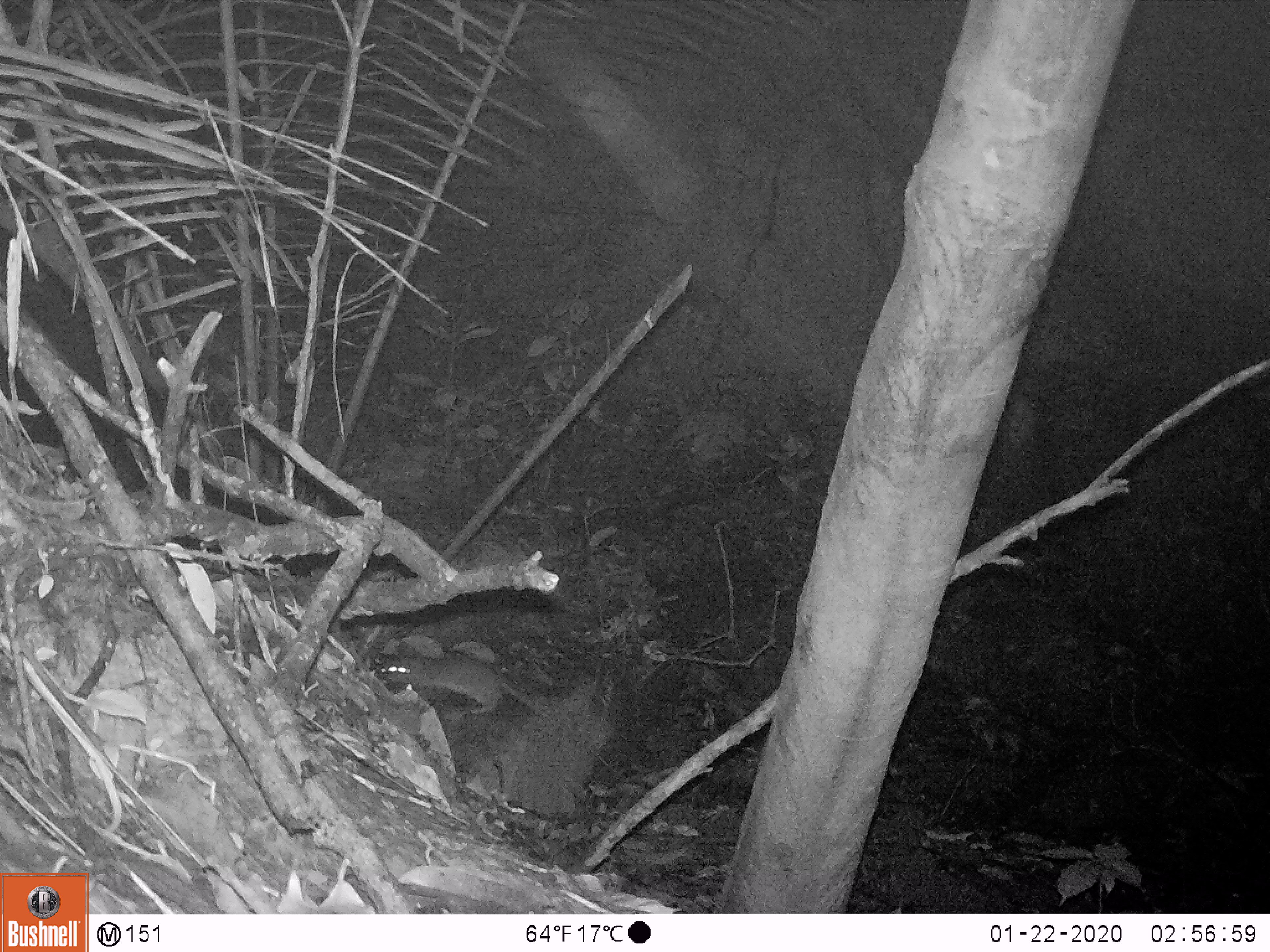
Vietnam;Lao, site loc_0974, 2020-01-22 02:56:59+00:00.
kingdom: Animalia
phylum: Chordata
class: Mammalia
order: Rodentia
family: Muridae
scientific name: Muridae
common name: old-world mice and rats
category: unidentified murid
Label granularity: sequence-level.